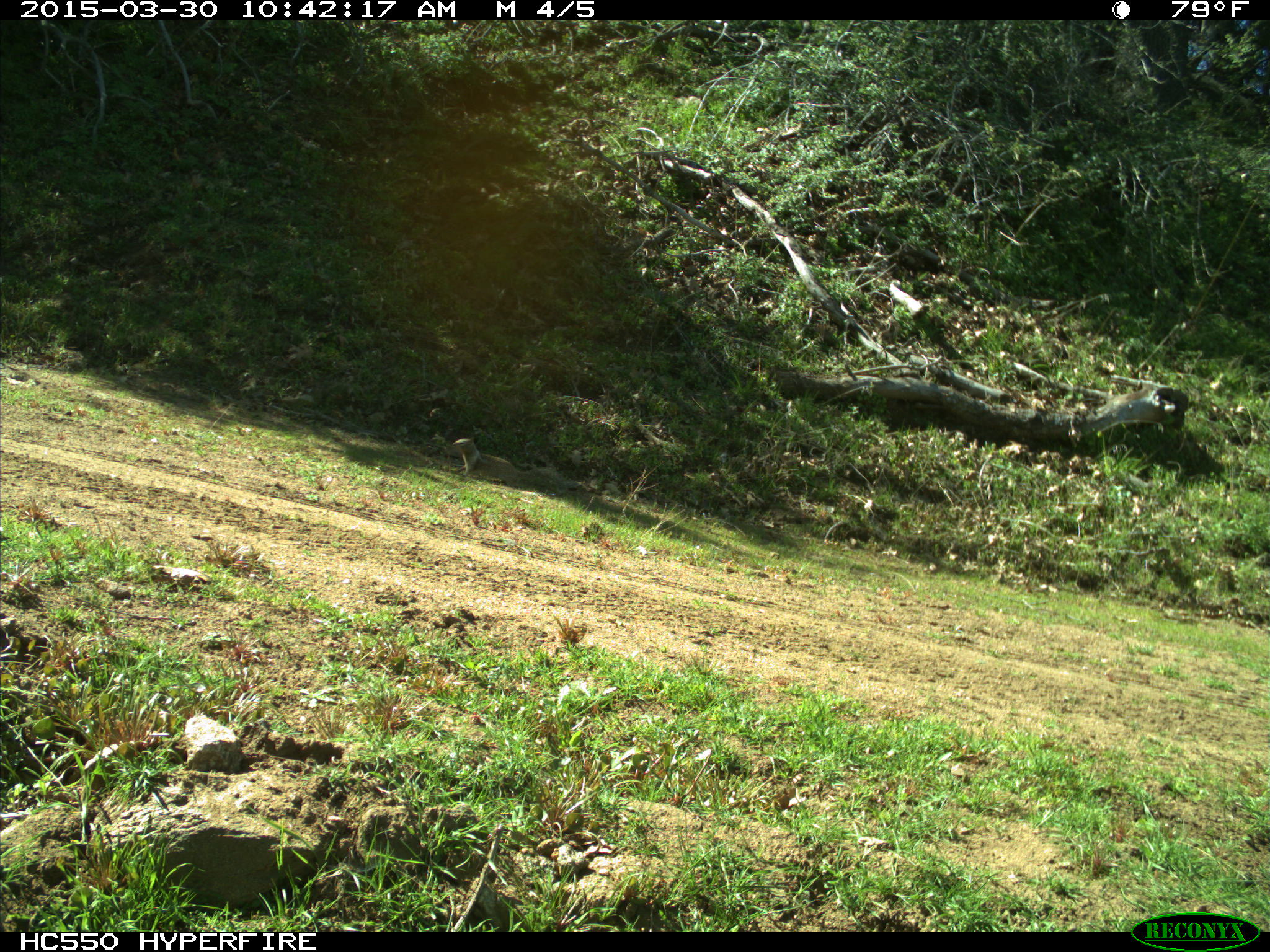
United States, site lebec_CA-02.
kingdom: Animalia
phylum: Chordata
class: Mammalia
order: Rodentia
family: Sciuridae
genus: Otospermophilus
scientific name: Otospermophilus beecheyi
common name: california ground squirrel